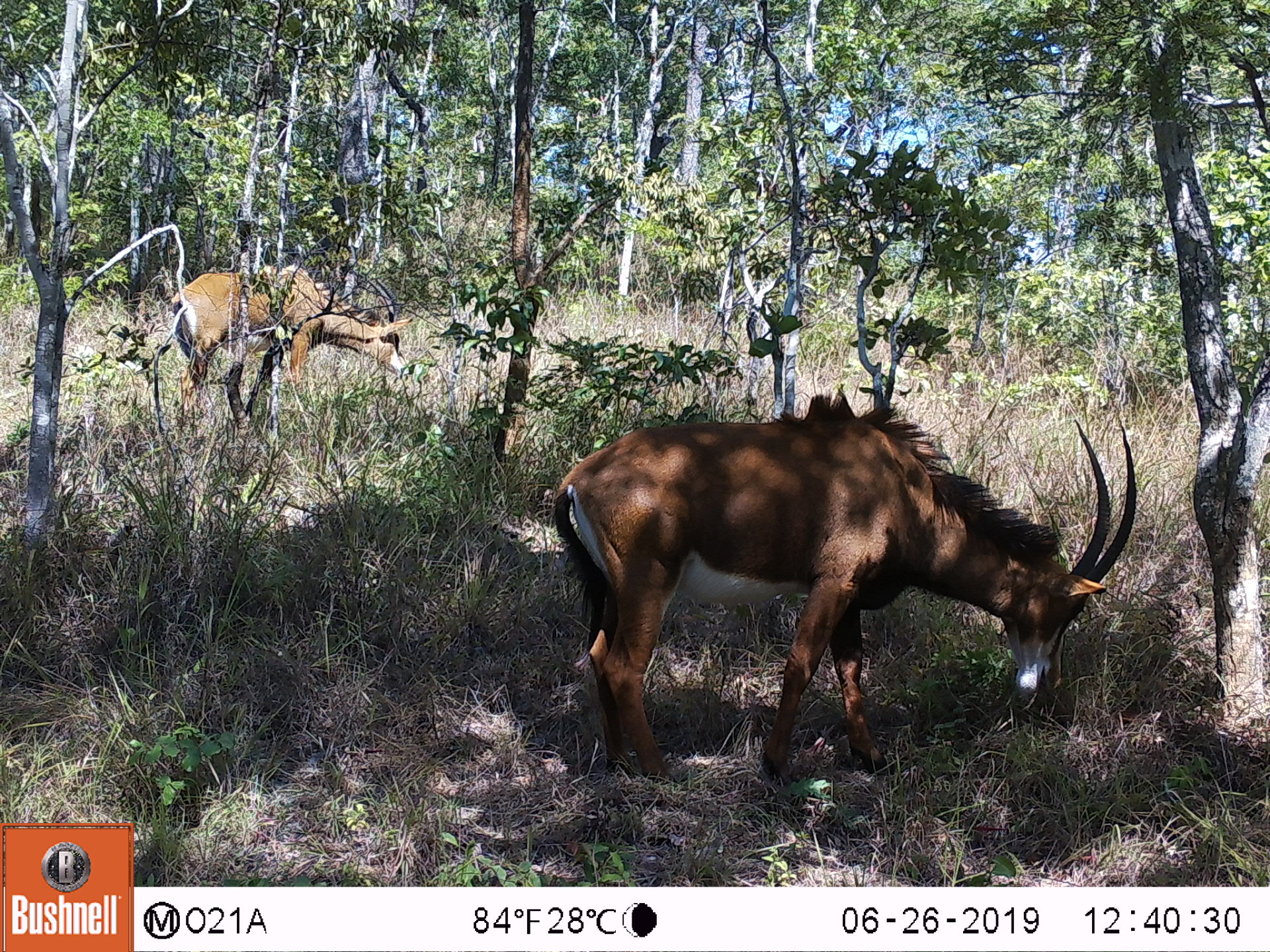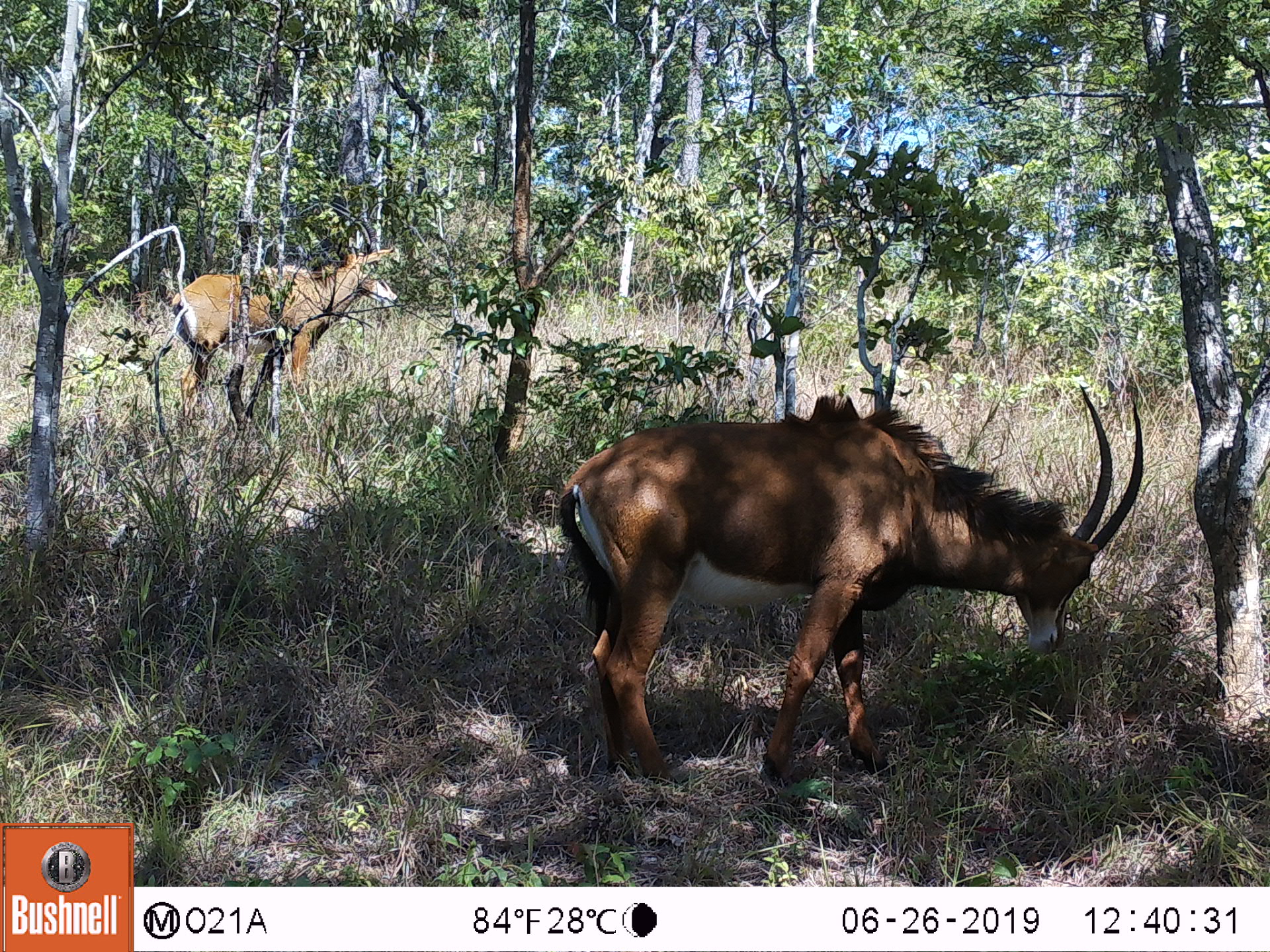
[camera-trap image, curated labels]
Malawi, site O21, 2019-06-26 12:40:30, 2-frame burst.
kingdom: Animalia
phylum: Chordata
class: Mammalia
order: Artiodactyla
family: Bovidae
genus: Hippotragus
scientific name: Hippotragus niger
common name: sable antelope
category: sable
Sable (sable antelope) (Hippotragus niger), count 2.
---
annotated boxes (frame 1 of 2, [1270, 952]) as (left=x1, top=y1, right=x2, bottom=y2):
sable: (left=534, top=387, right=1140, bottom=791); (left=167, top=257, right=416, bottom=426)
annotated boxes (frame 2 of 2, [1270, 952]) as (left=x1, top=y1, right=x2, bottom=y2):
sable: (left=548, top=380, right=1153, bottom=791); (left=164, top=198, right=421, bottom=440)